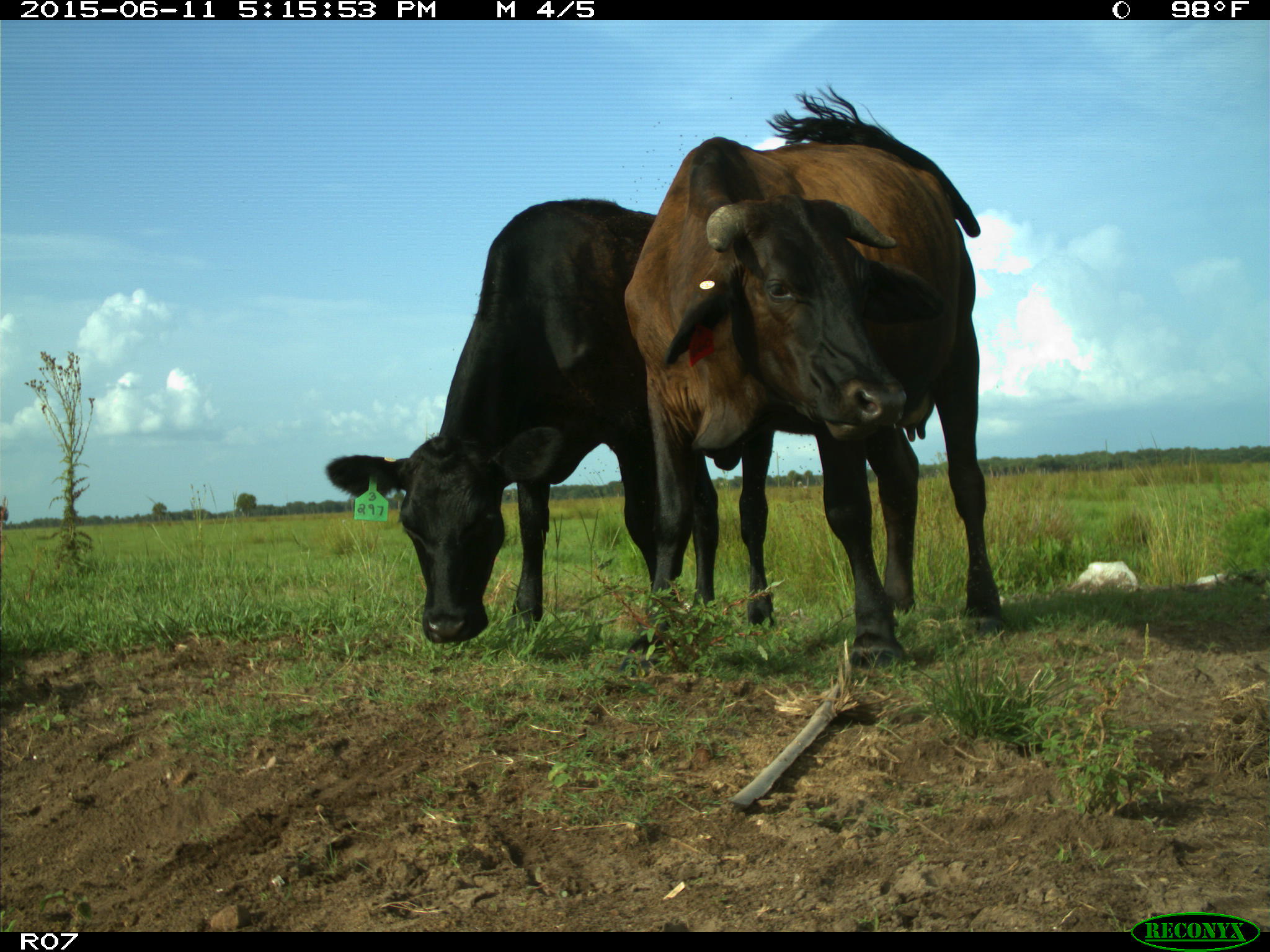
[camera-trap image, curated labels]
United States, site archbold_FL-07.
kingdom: Animalia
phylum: Chordata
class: Mammalia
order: Artiodactyla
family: Bovidae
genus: Bos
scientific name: Bos taurus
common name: domestic cow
Bos taurus (domestic cow).